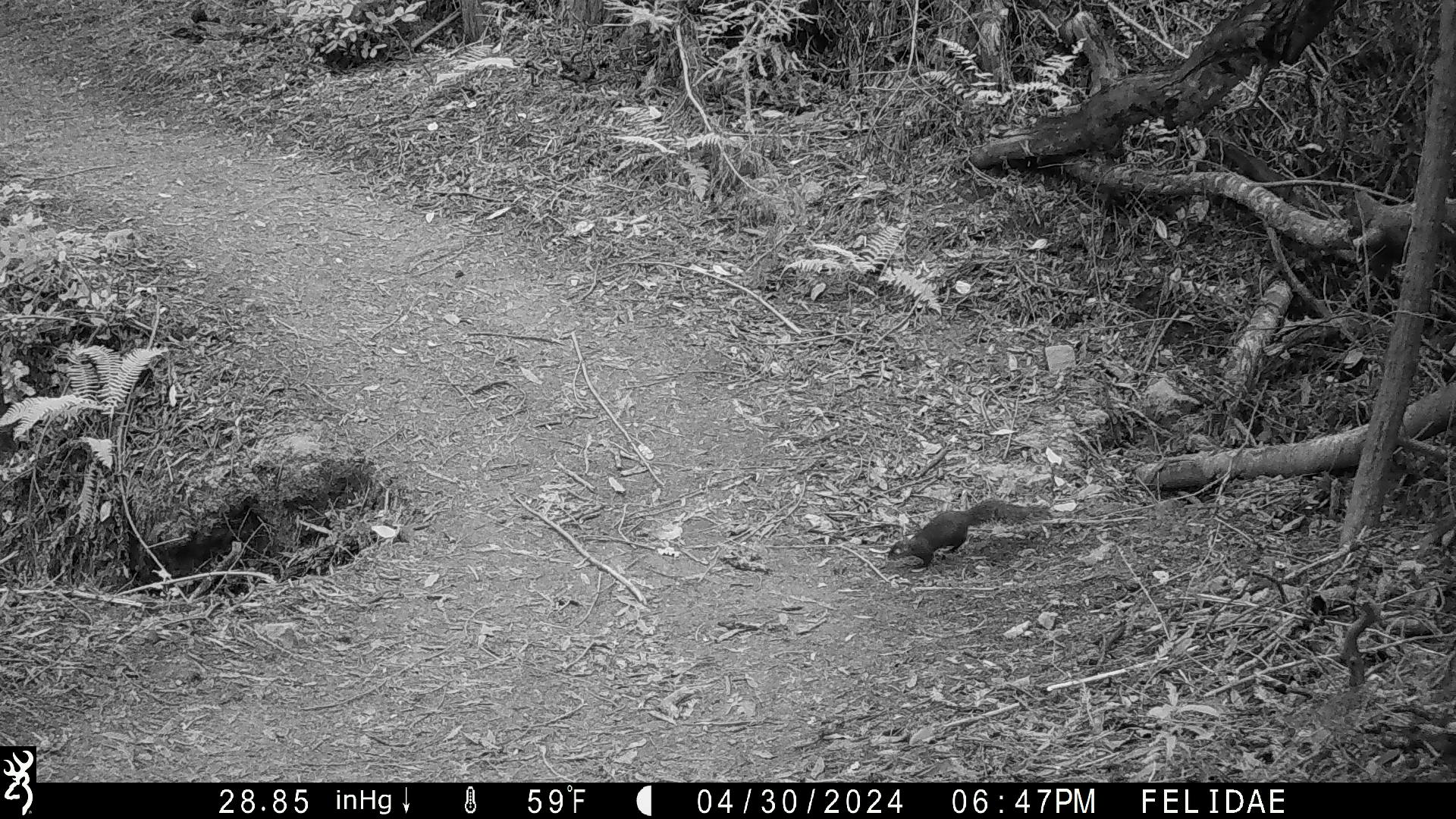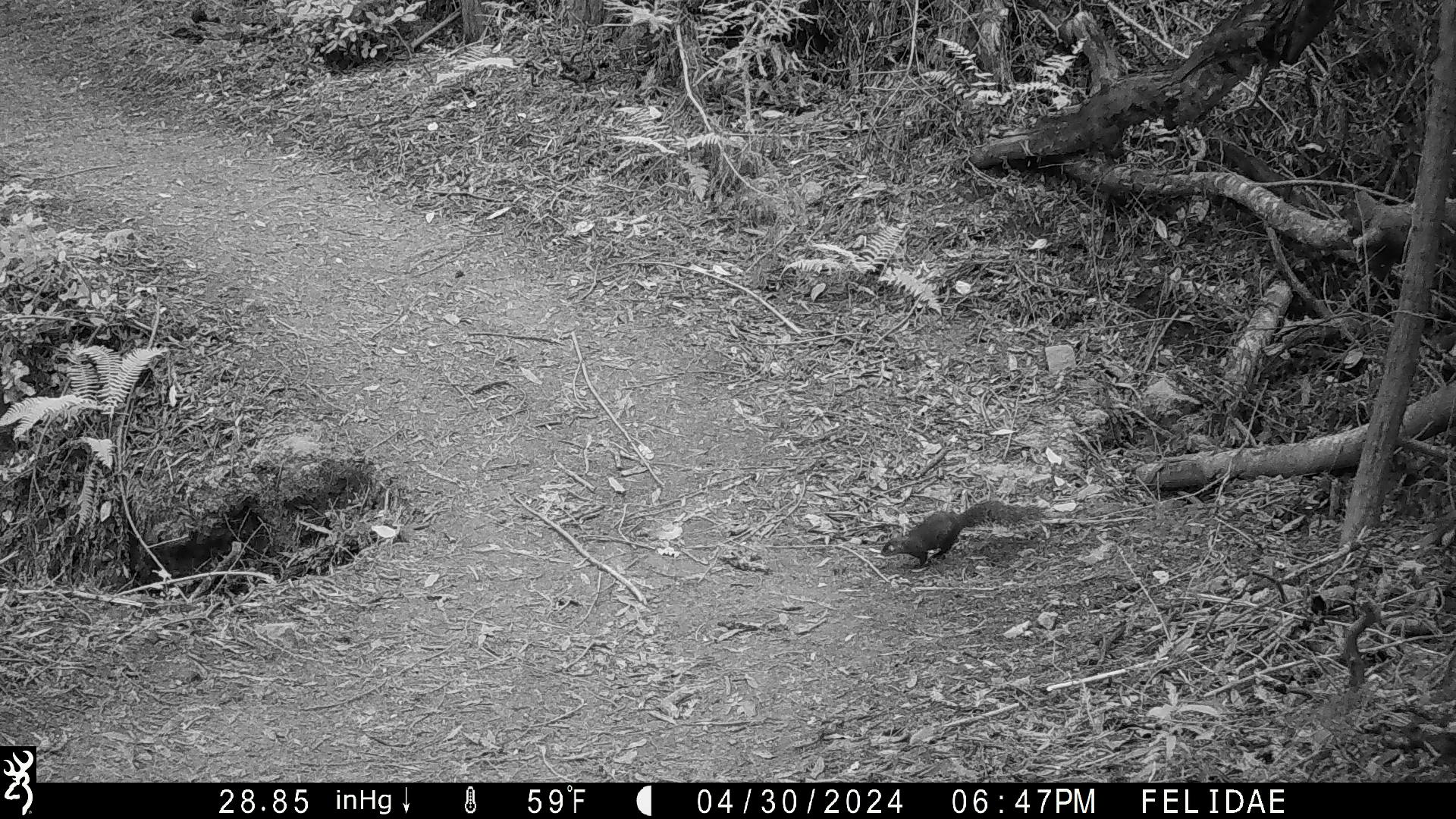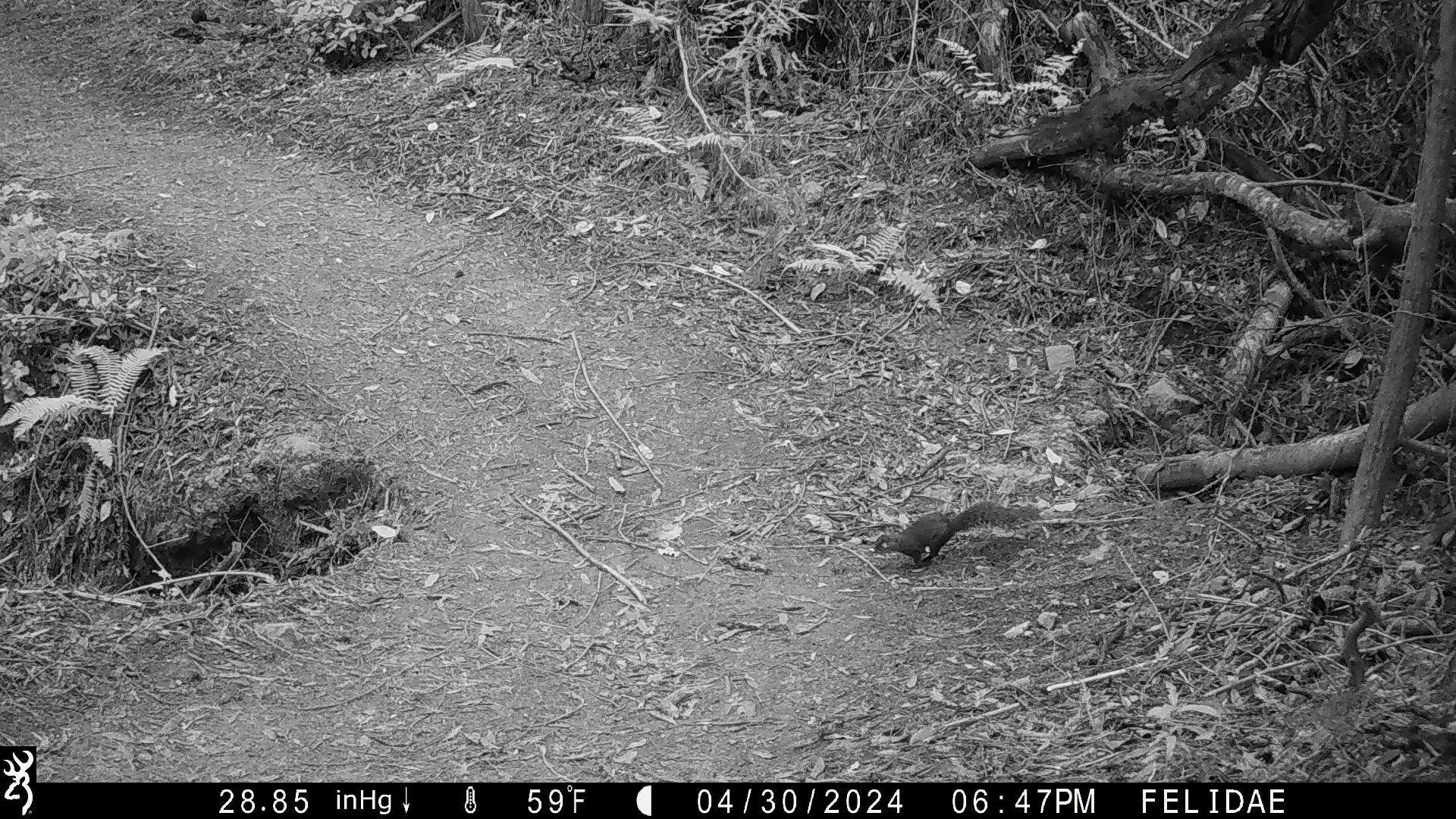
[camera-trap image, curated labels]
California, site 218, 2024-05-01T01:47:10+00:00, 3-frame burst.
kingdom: Animalia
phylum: Chordata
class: Mammalia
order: Rodentia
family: Sciuridae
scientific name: Sciuridae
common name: squirrel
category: unknown squirrel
Unknown squirrel (squirrel) (Sciuridae).